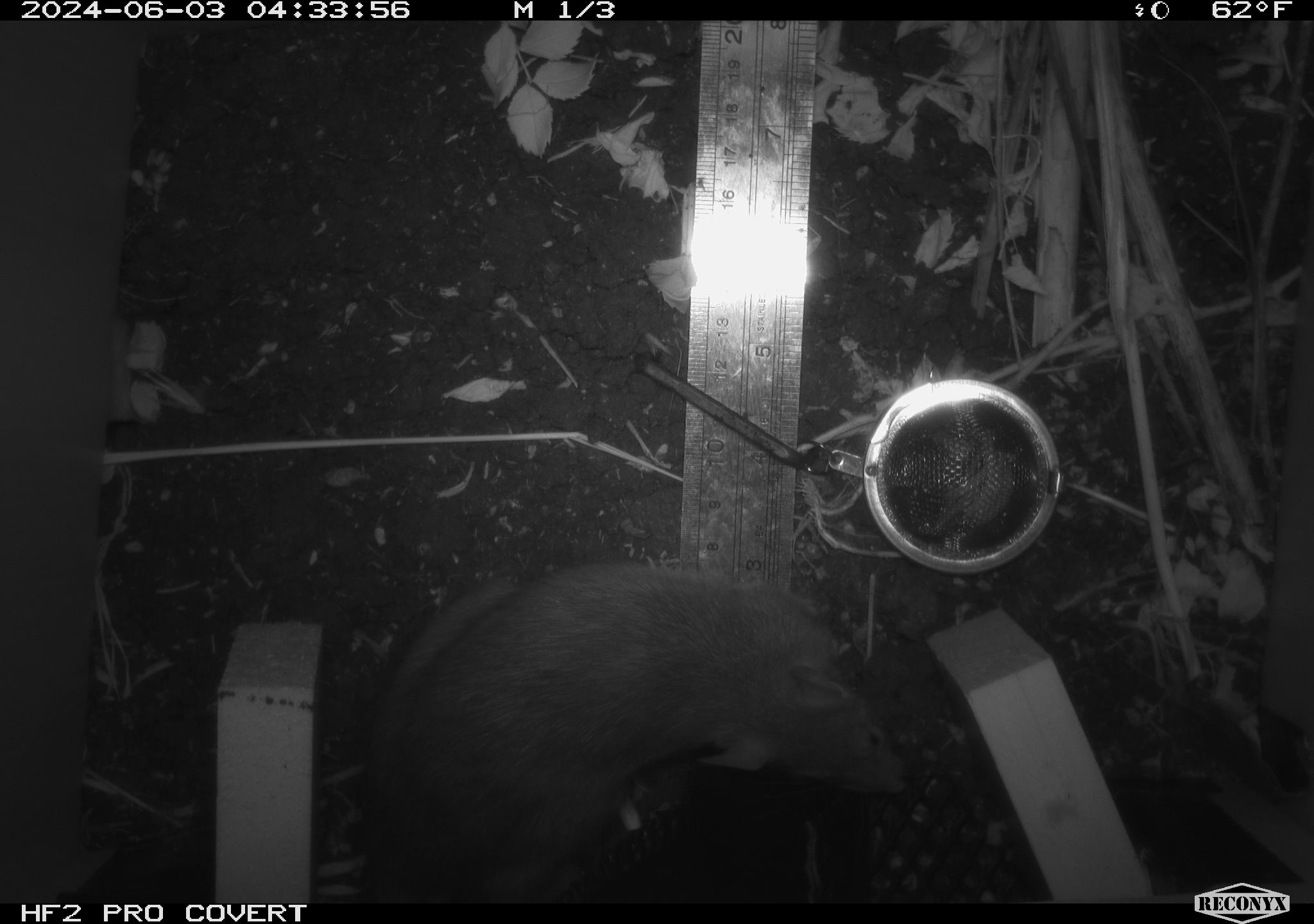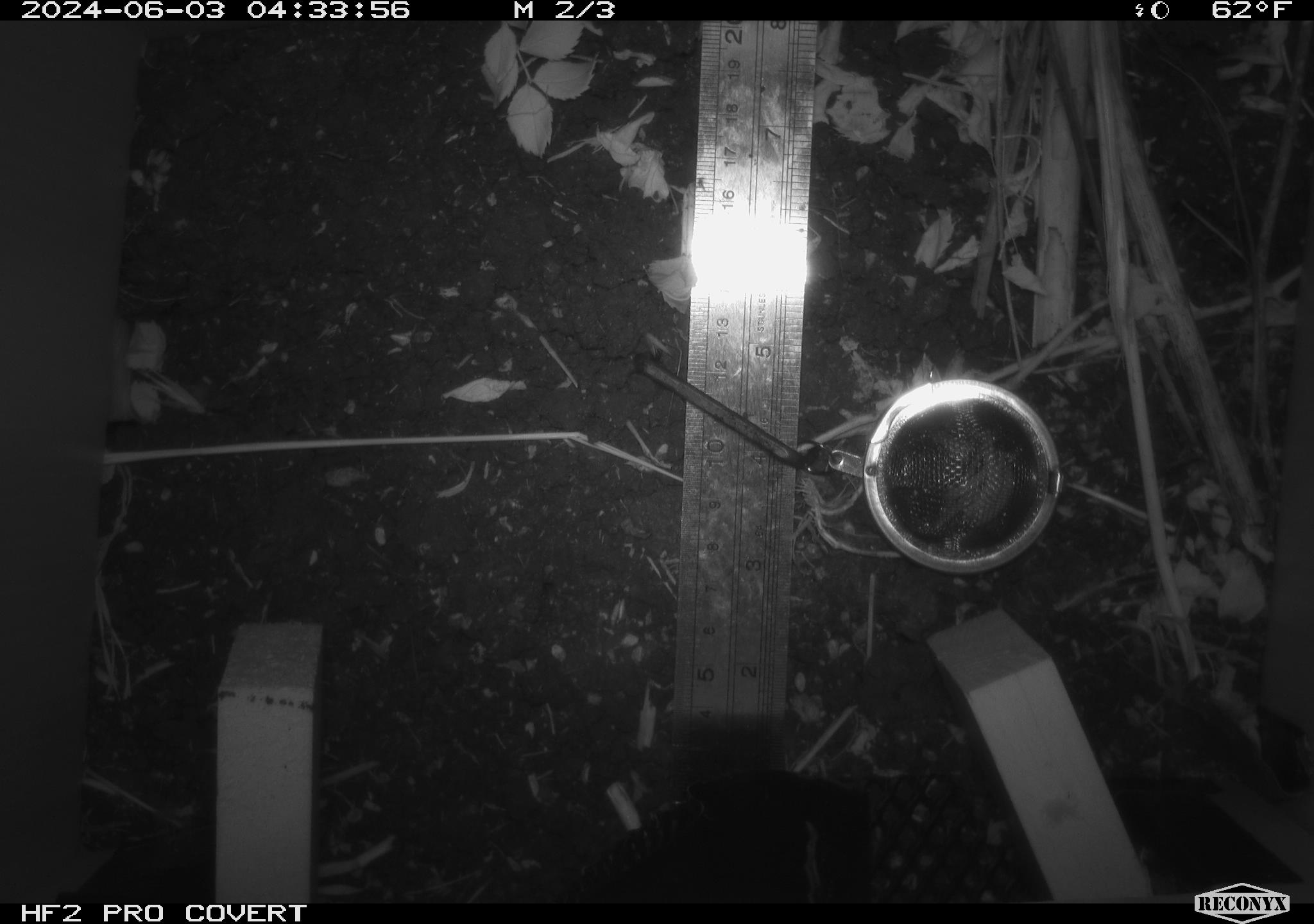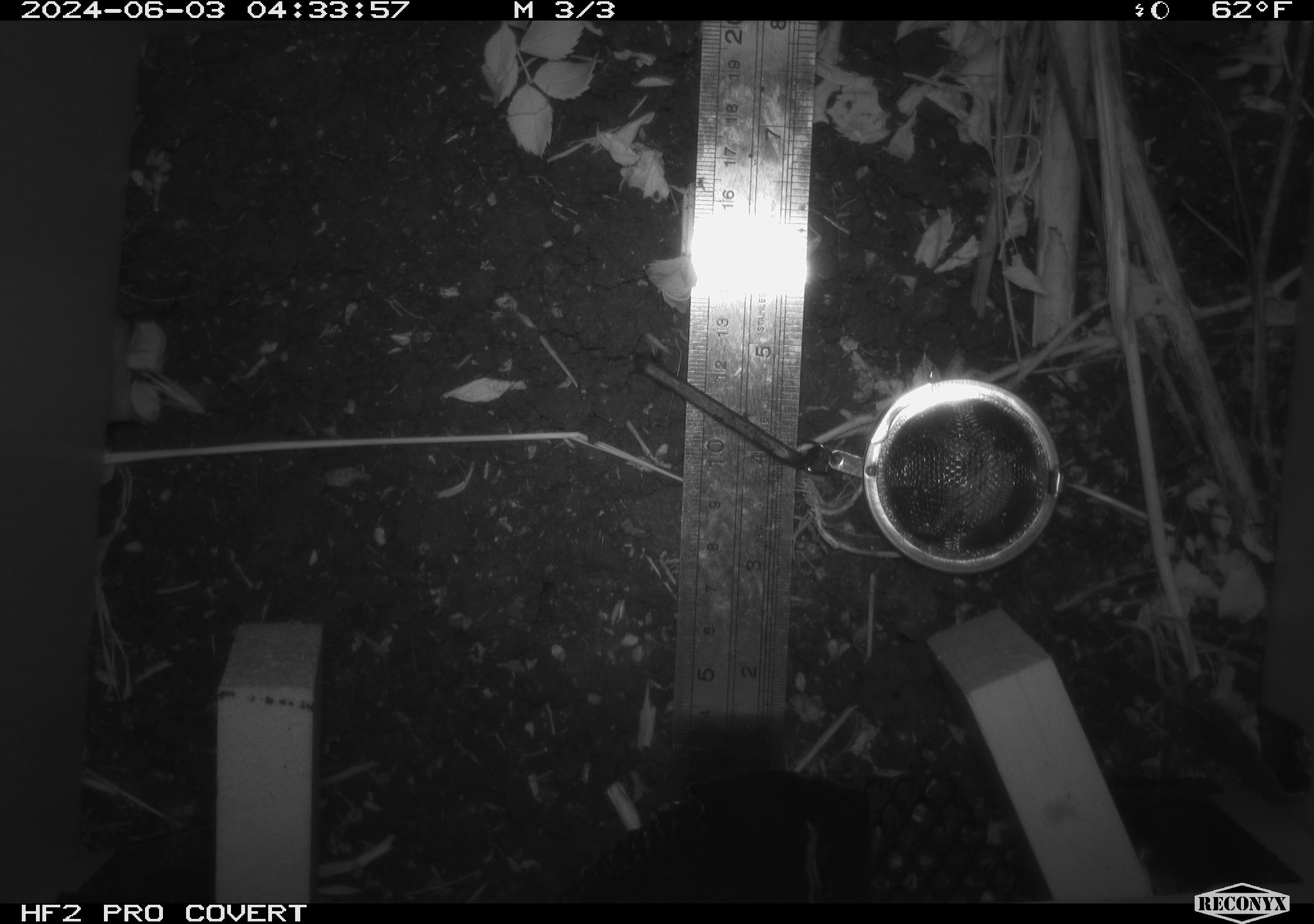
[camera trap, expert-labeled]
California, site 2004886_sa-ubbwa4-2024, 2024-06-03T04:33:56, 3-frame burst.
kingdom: Animalia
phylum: Chordata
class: Mammalia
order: Rodentia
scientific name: Rodentia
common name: woodrat or rat or mouse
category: woodrat or rat or mouse species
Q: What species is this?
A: Woodrat or rat or mouse species (woodrat or rat or mouse) (Rodentia).